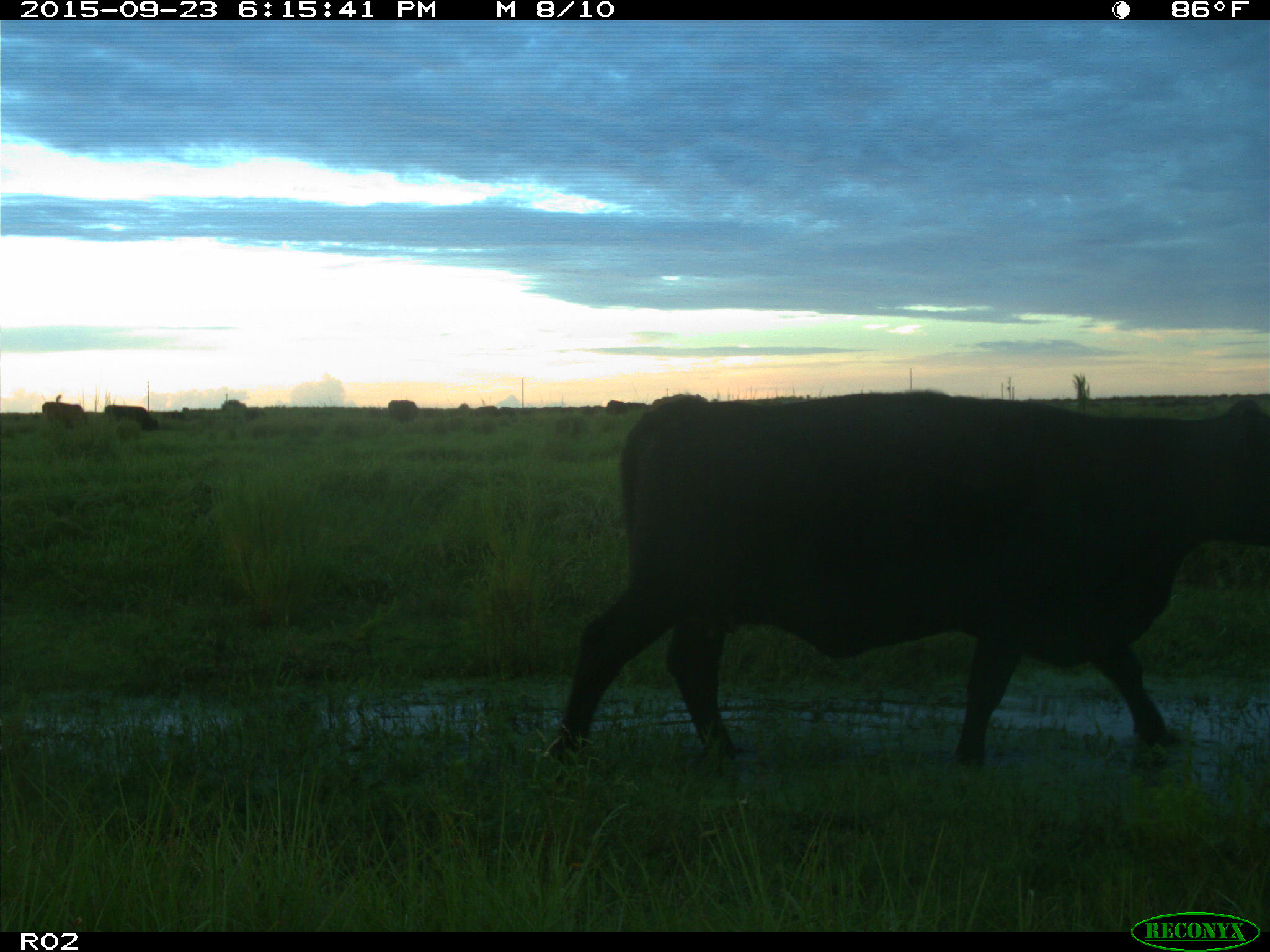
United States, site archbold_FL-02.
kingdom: Animalia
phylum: Chordata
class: Mammalia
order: Artiodactyla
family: Bovidae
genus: Bos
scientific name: Bos taurus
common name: domestic cow